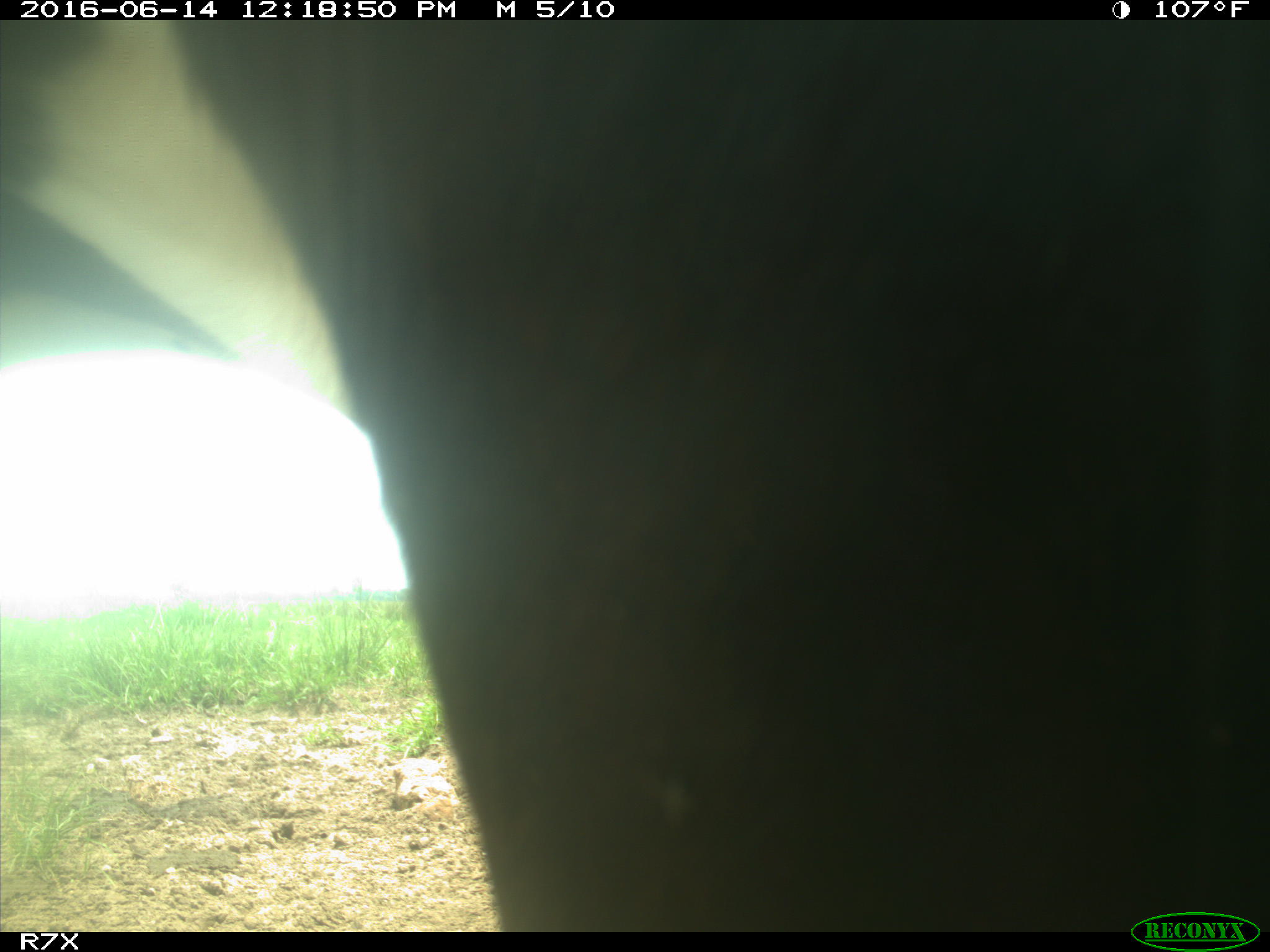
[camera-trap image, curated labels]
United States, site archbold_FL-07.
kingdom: Animalia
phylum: Chordata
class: Mammalia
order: Artiodactyla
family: Bovidae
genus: Bos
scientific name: Bos taurus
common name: domestic cow